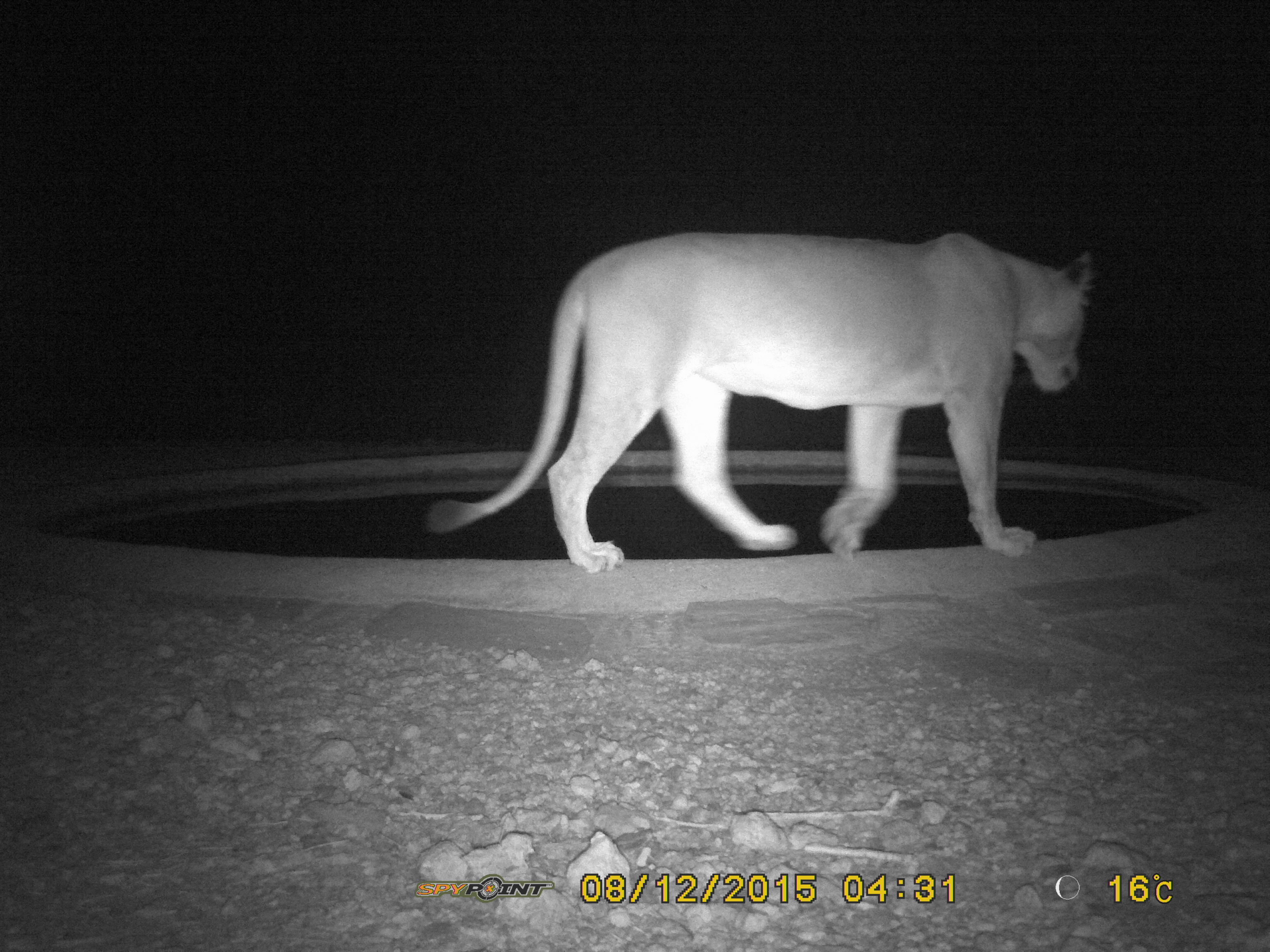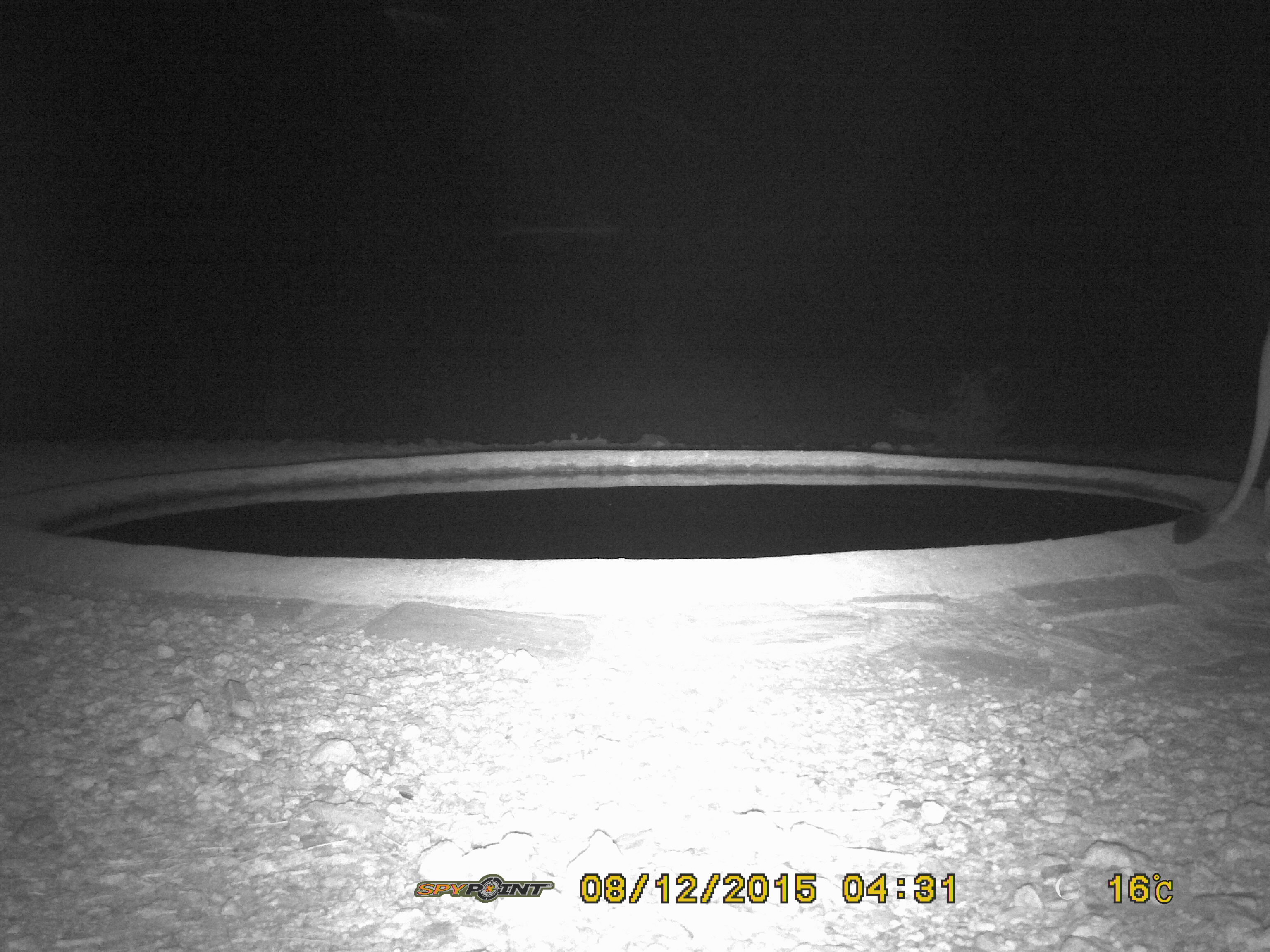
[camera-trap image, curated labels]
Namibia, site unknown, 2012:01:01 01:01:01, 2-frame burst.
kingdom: Animalia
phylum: Chordata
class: Mammalia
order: Carnivora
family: Felidae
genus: Panthera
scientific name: Panthera leo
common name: lion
Panthera leo (lion).